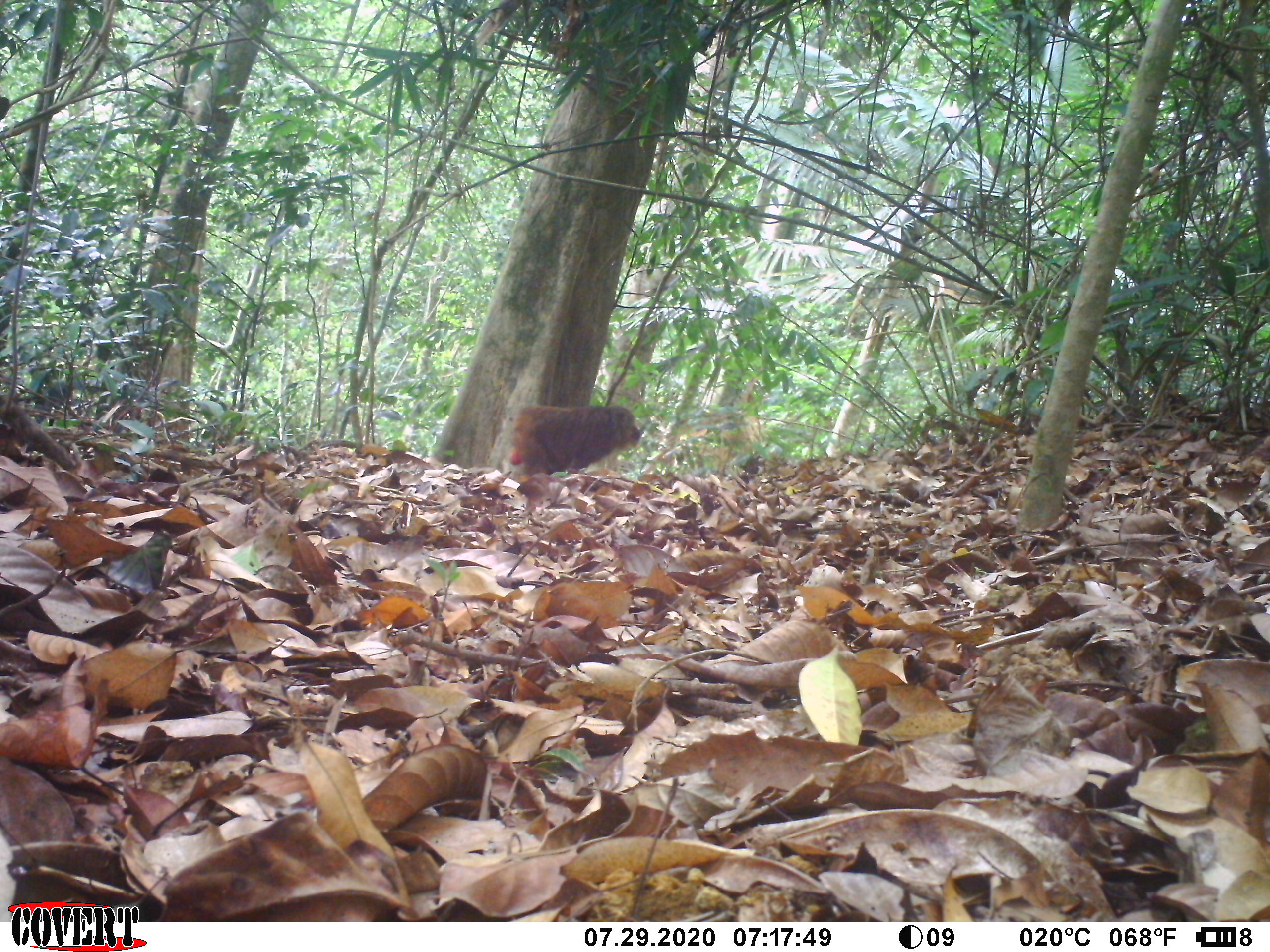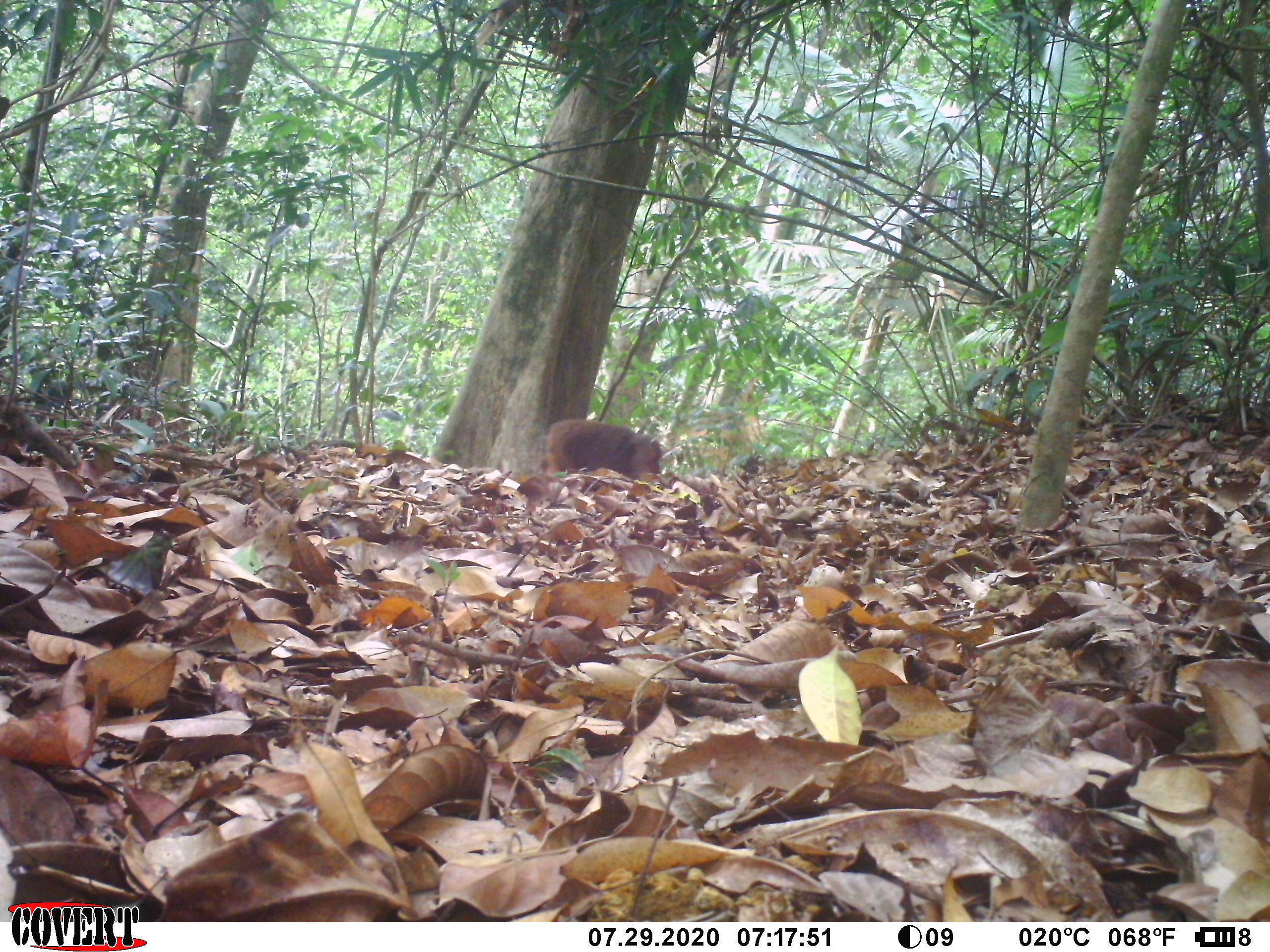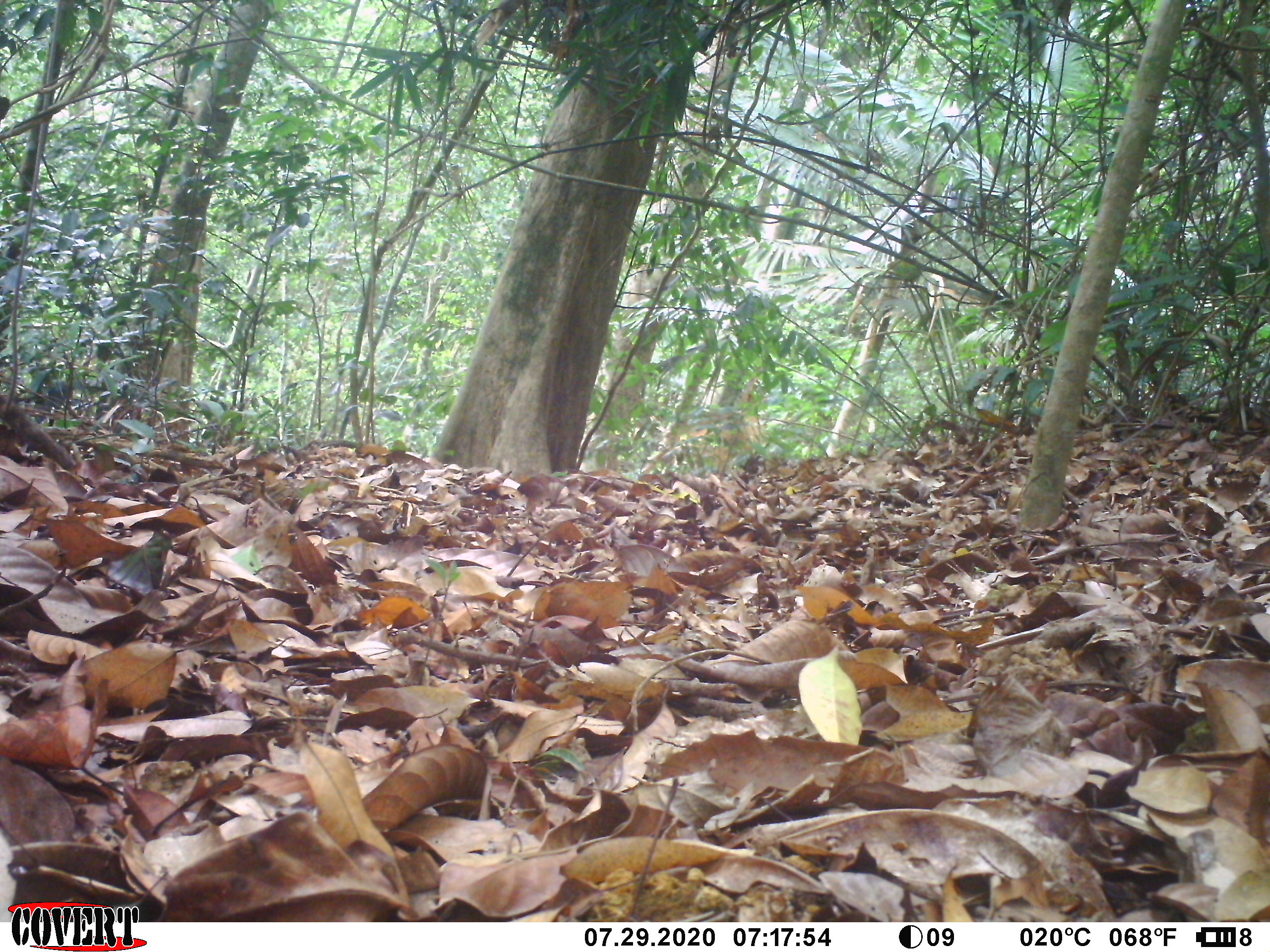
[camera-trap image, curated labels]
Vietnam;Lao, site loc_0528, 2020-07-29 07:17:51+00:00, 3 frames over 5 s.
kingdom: Animalia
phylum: Chordata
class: Mammalia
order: Primates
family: Cercopithecidae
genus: Macaca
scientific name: Macaca arctoides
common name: stump-tailed macaque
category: stump tailed macaque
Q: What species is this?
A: Stump tailed macaque (stump-tailed macaque) (Macaca arctoides).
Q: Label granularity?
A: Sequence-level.